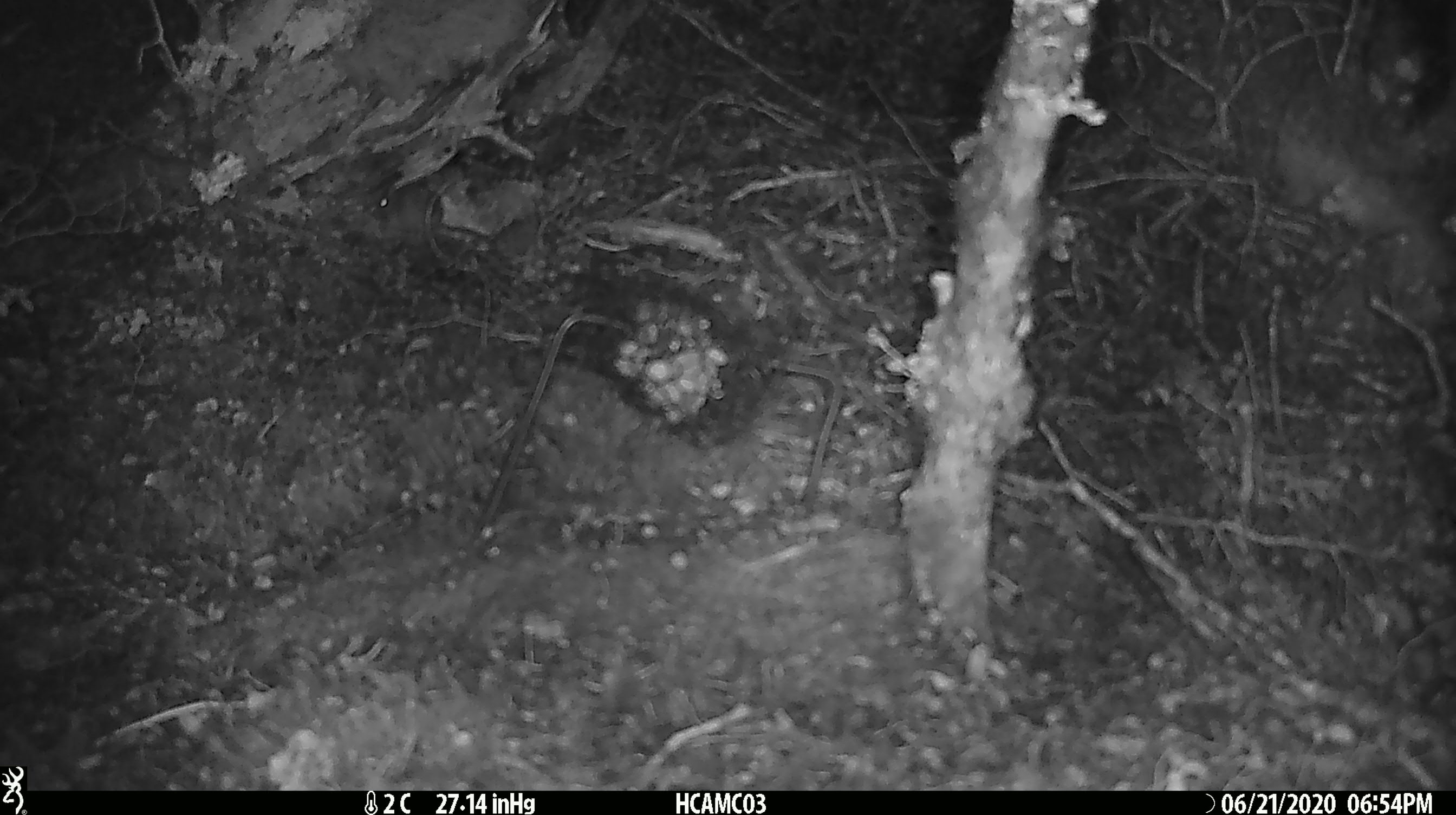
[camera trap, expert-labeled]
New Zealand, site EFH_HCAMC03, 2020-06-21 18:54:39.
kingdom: Animalia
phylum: Chordata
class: Mammalia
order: Rodentia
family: Muridae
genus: Mus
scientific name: Mus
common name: mouse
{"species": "mouse (Mus)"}